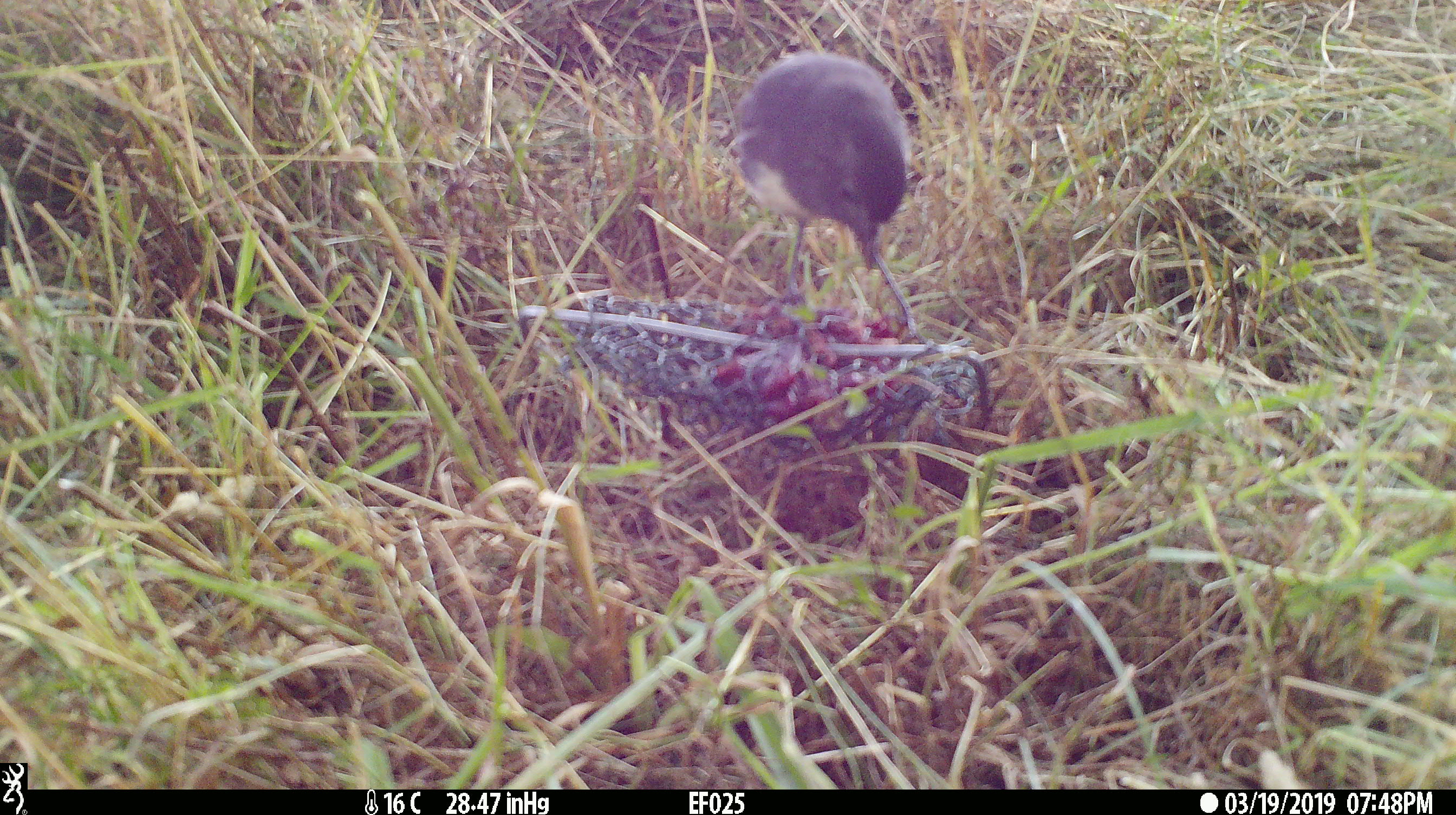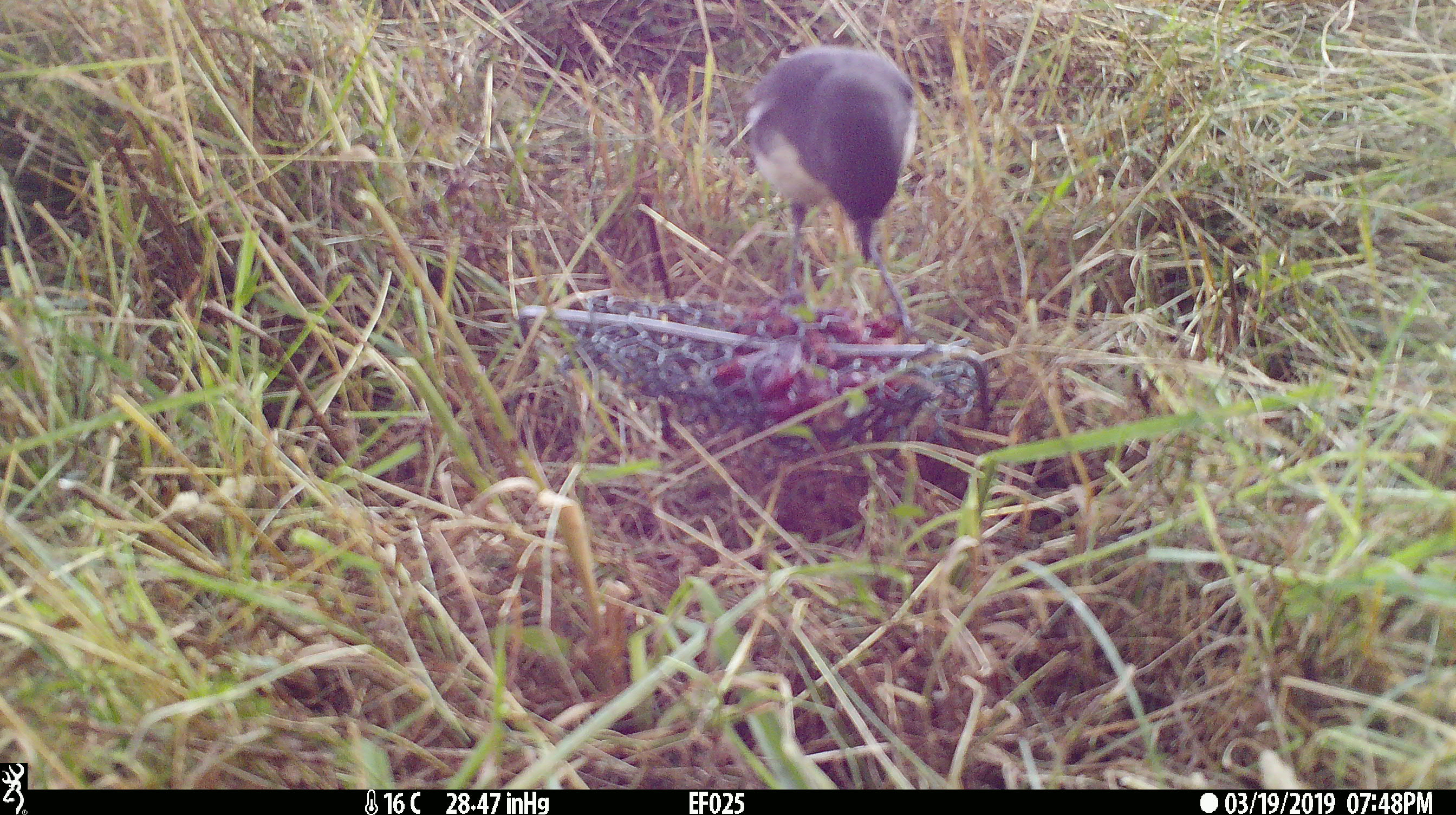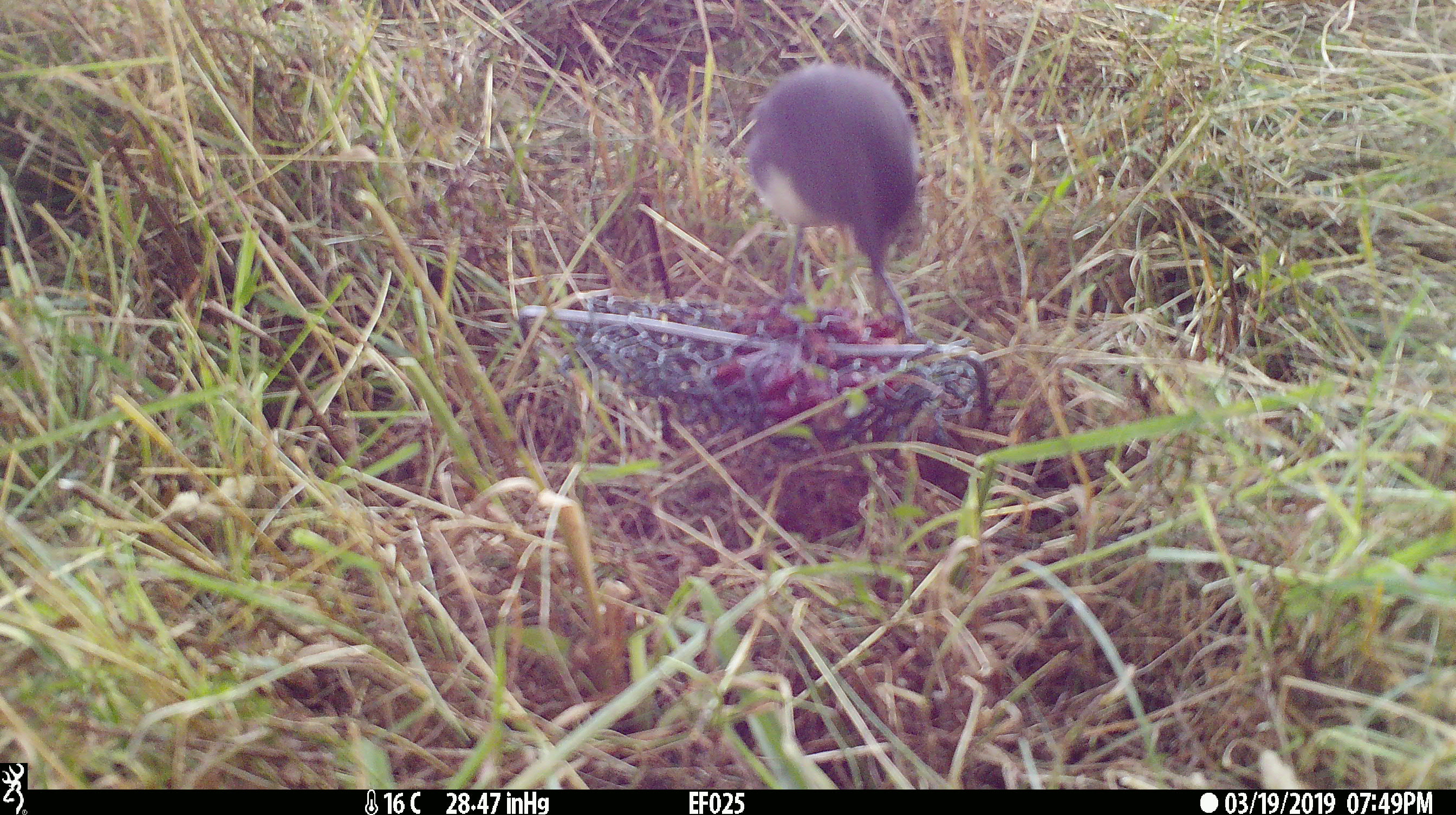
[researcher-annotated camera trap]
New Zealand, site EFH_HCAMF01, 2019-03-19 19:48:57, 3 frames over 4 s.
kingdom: Animalia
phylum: Chordata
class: Aves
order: Passeriformes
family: Petroicidae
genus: Petroica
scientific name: Petroica australis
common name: new zealand robin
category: robin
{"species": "robin (new zealand robin) (Petroica australis)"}